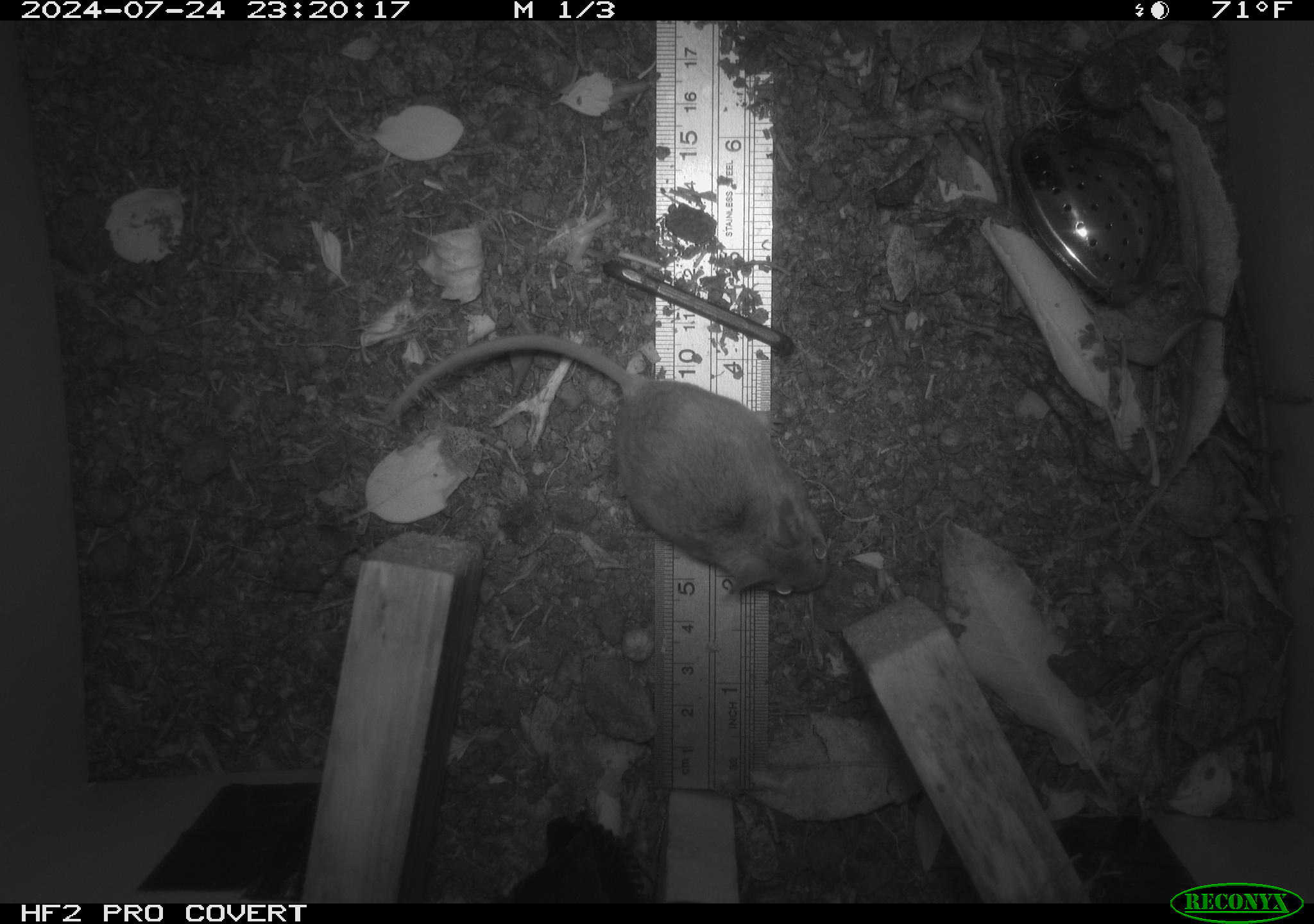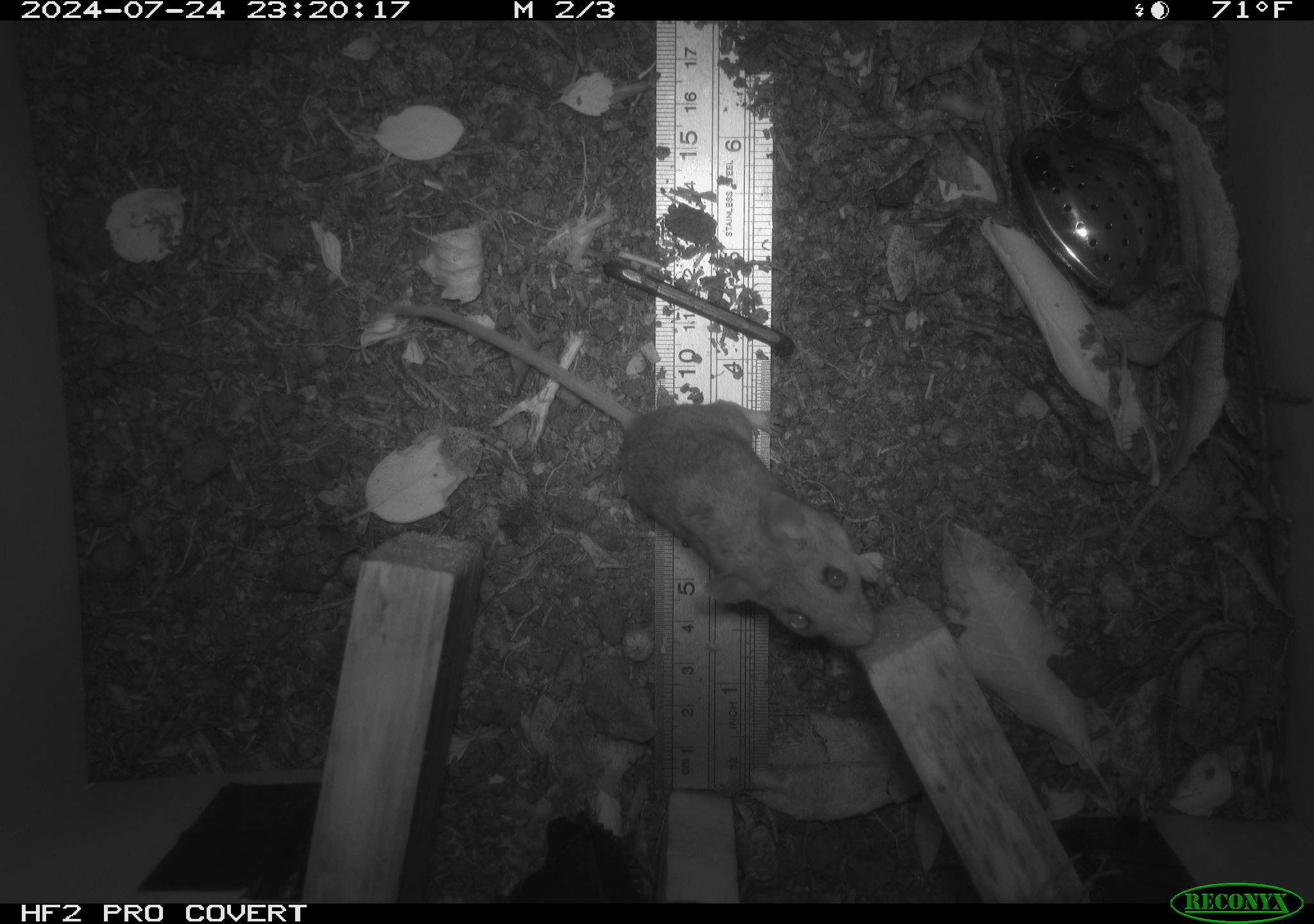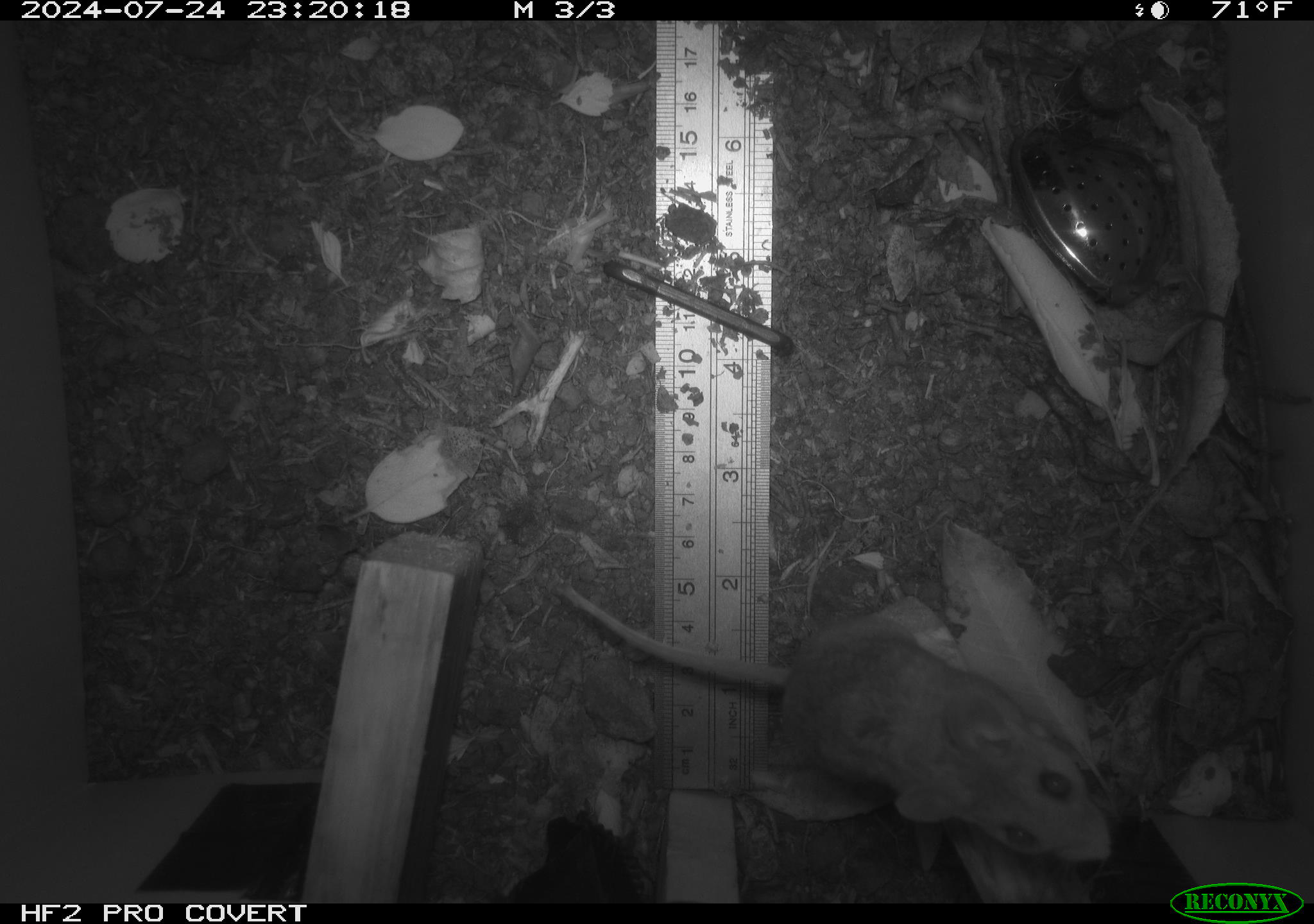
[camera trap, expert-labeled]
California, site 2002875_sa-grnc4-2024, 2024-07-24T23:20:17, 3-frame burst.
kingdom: Animalia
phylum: Chordata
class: Mammalia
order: Rodentia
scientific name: Rodentia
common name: rodent